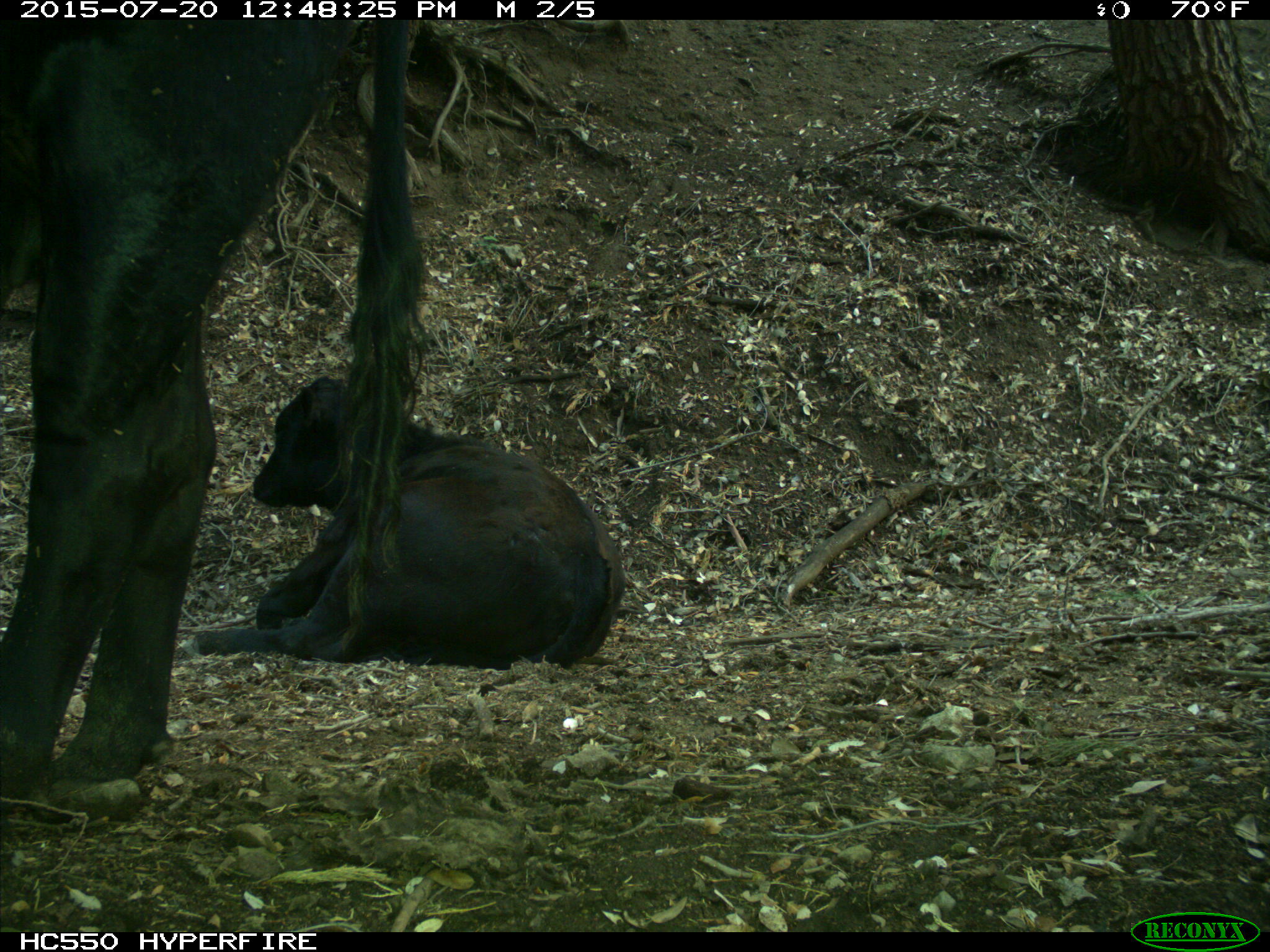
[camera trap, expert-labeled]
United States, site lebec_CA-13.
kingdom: Animalia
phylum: Chordata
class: Mammalia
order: Artiodactyla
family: Bovidae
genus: Bos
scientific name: Bos taurus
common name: domestic cow